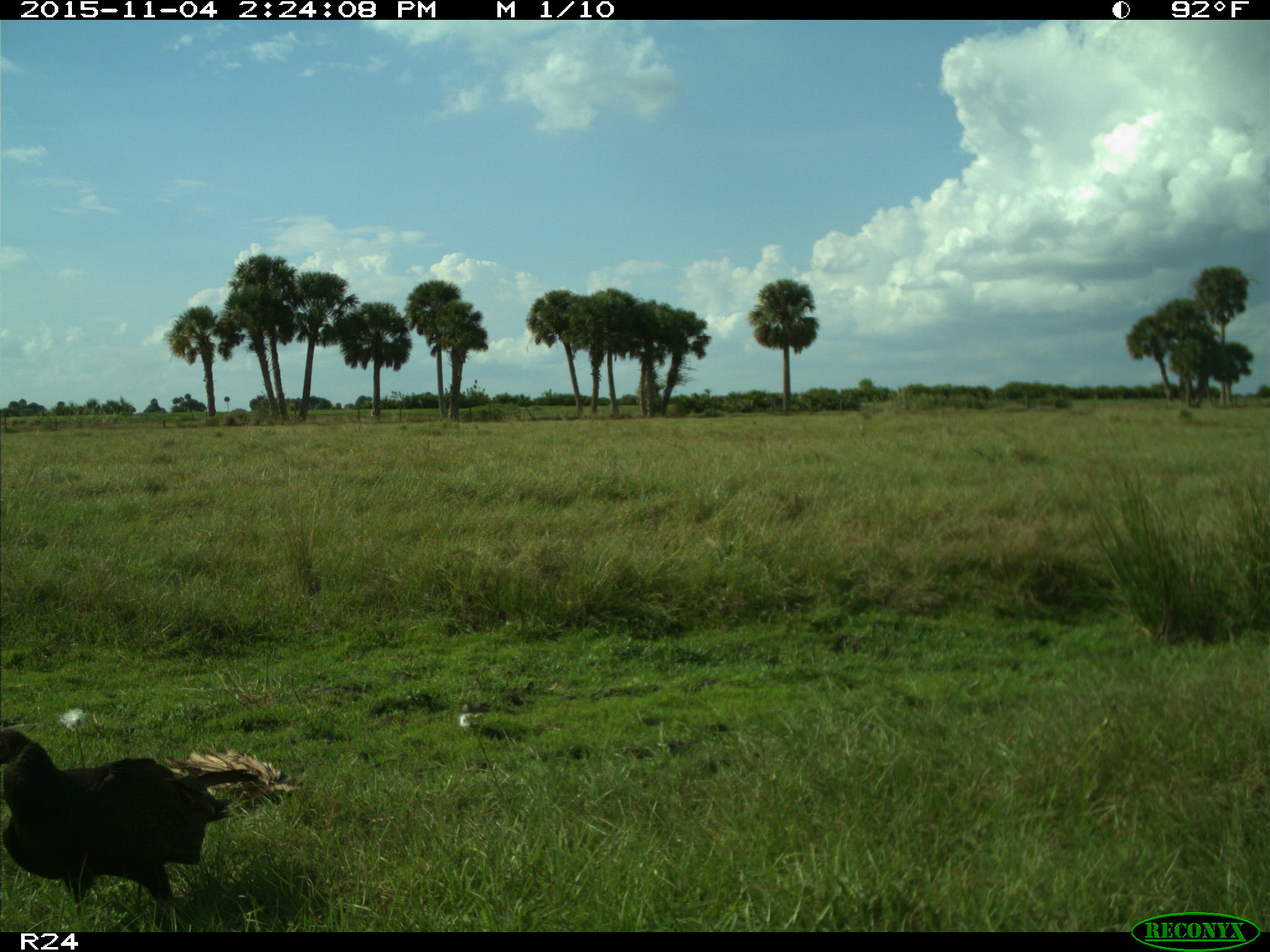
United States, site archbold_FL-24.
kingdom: Animalia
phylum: Chordata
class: Aves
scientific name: Aves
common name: birds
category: unidentified bird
Unidentified bird (birds) (Aves).